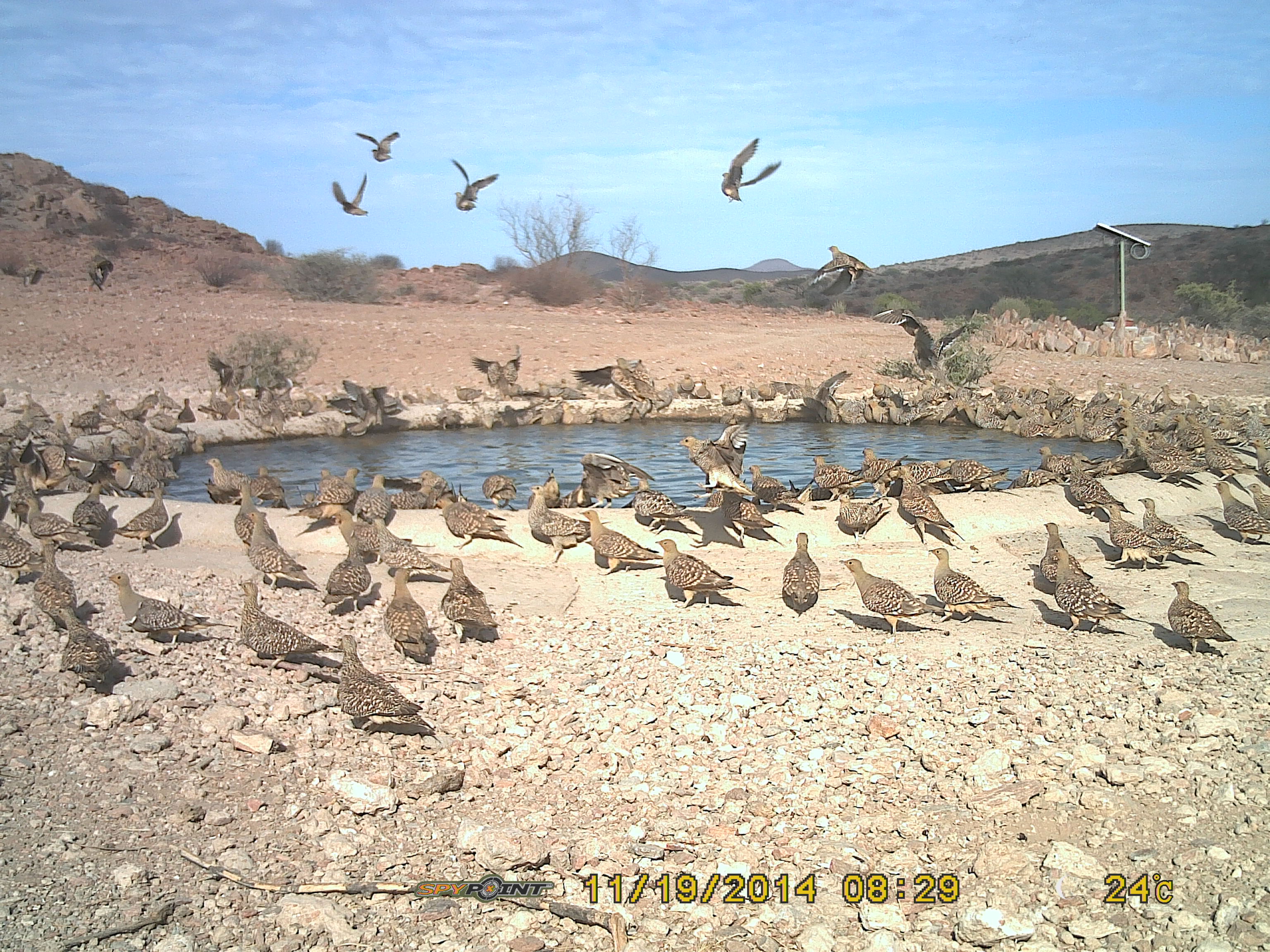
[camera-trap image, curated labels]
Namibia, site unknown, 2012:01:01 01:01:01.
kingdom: Animalia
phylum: Chordata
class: Aves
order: Pterocliformes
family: Pteroclidae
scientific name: Pteroclidae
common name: sandgrouse